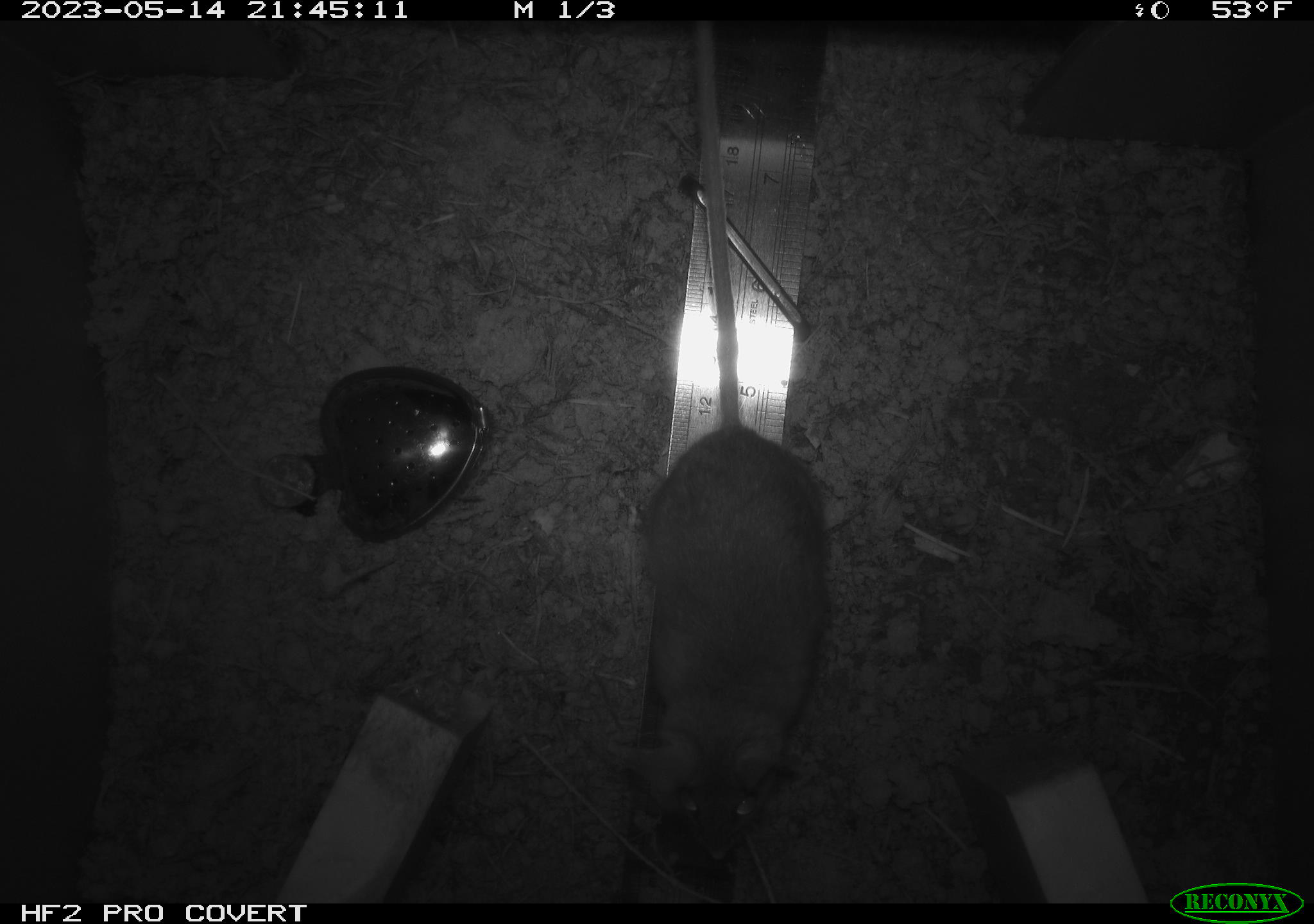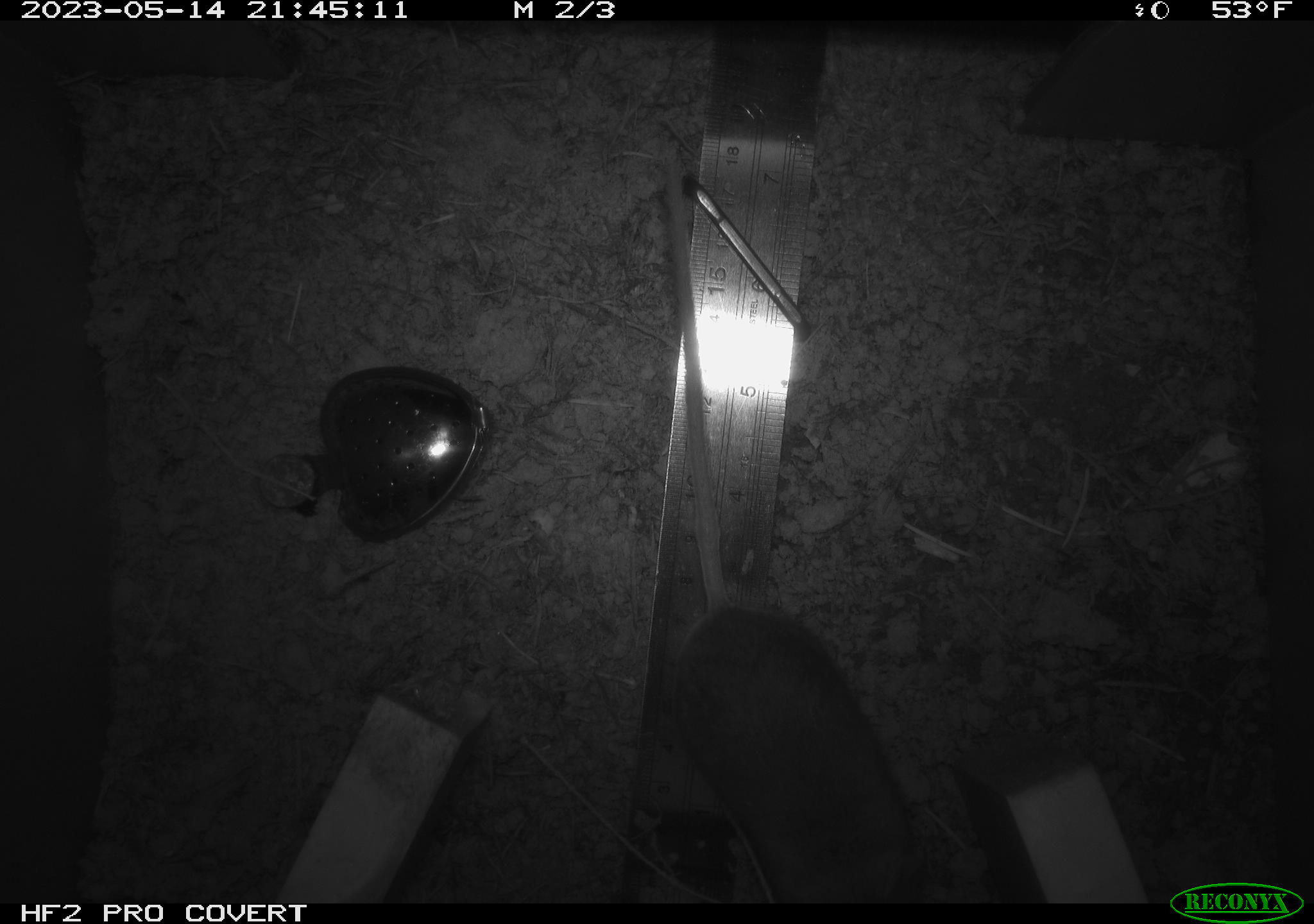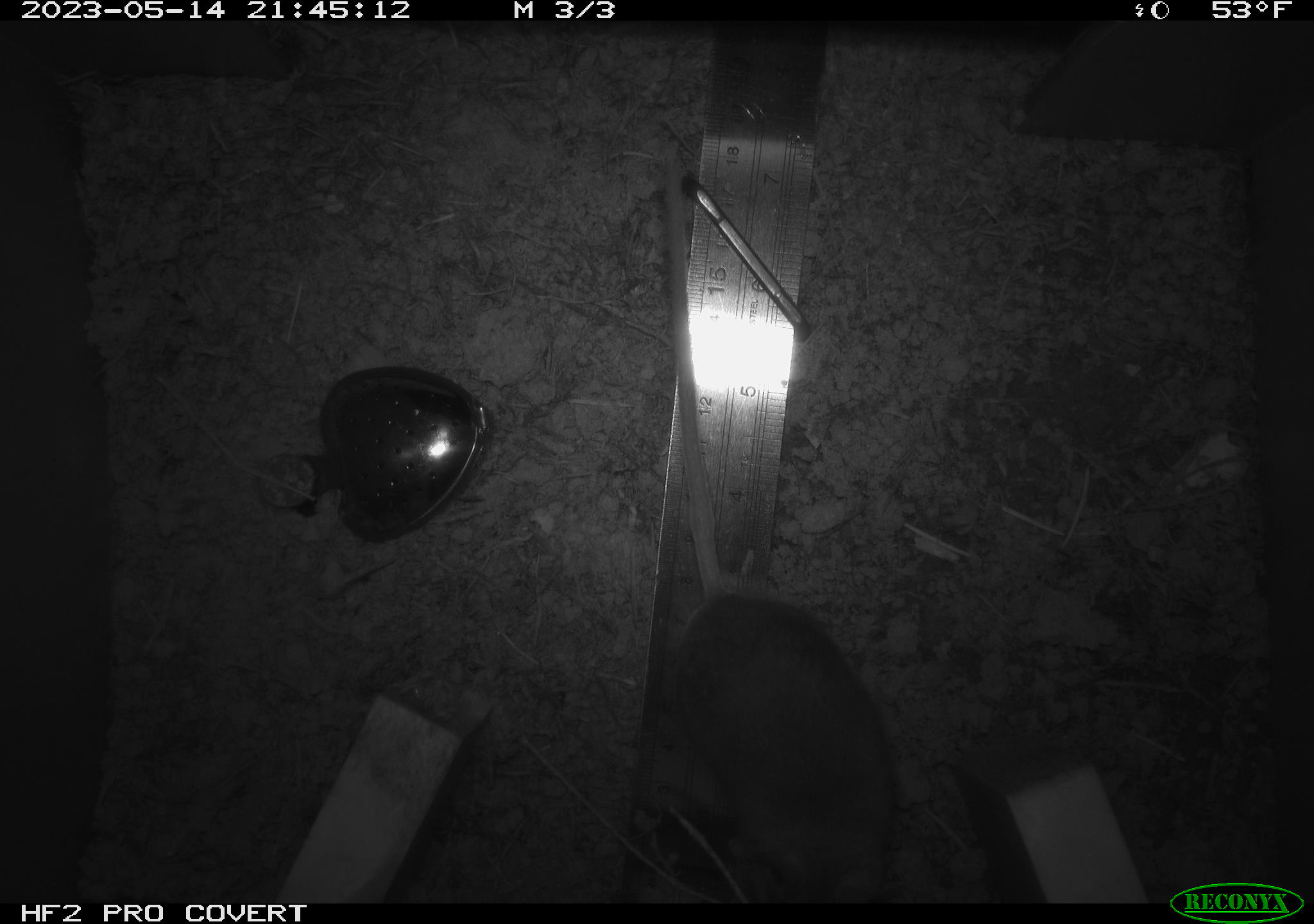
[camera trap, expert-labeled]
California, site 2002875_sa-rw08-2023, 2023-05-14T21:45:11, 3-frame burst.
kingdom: Animalia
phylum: Chordata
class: Mammalia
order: Rodentia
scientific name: Rodentia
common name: mouse species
Mouse species (Rodentia).